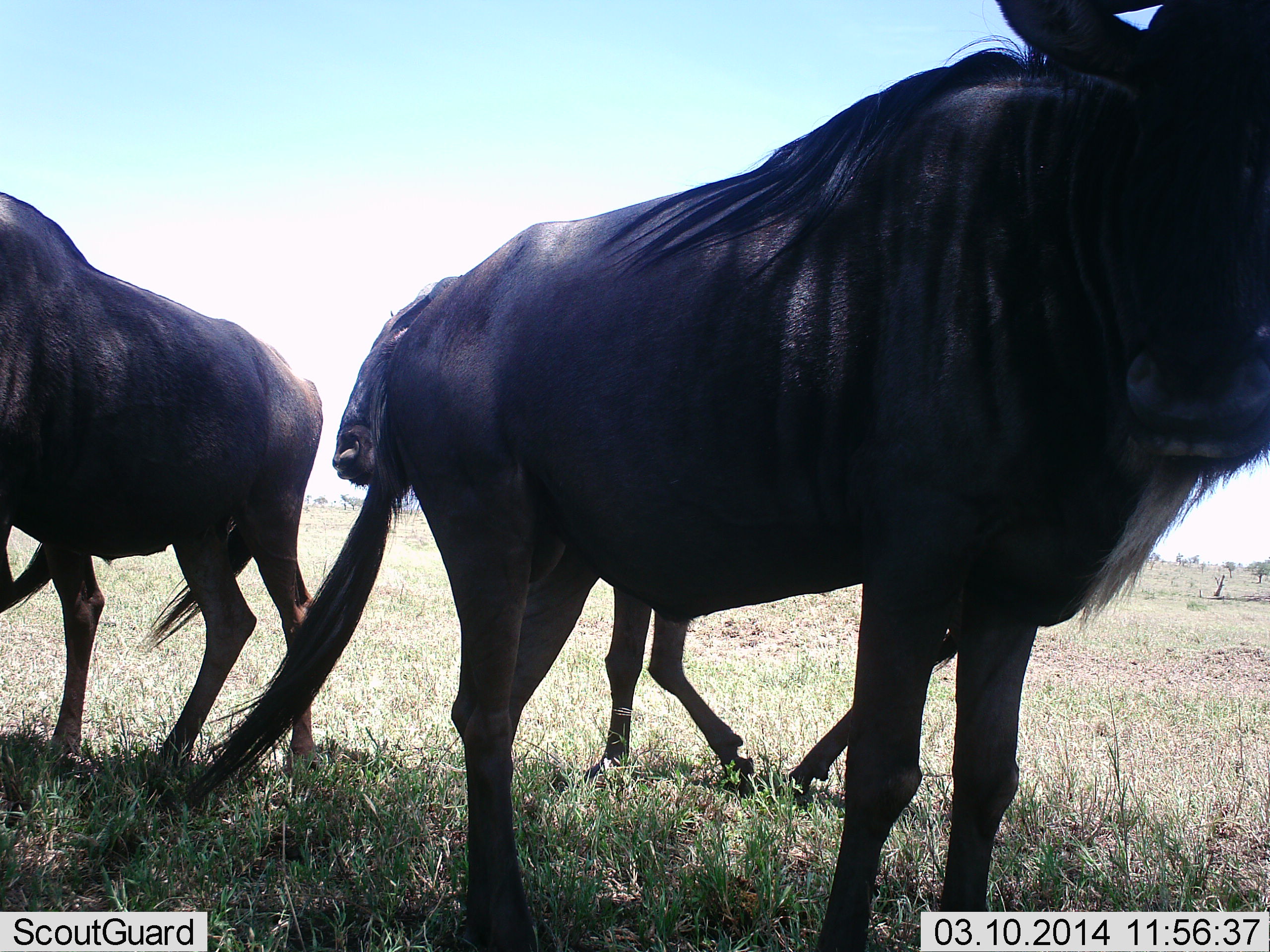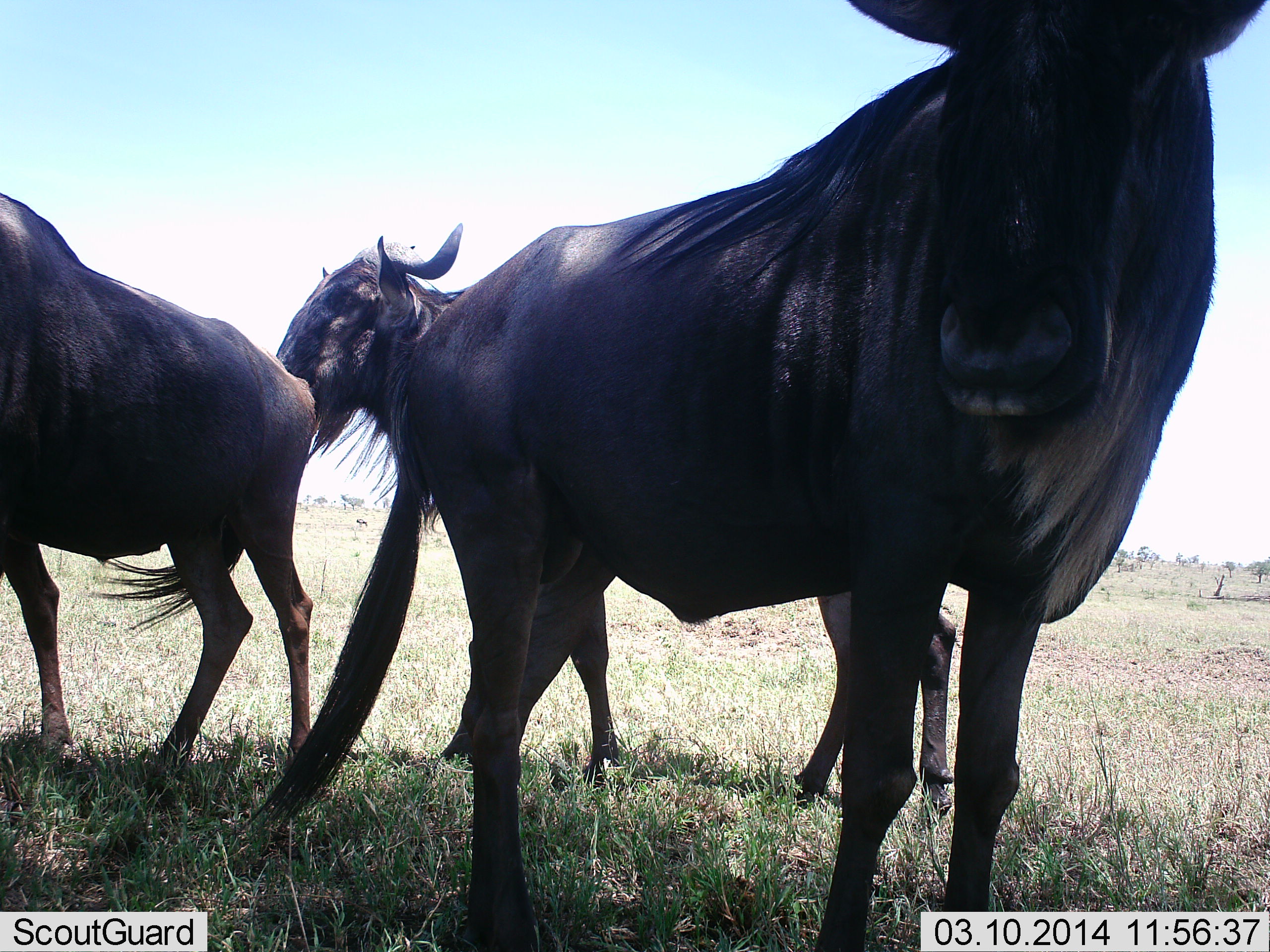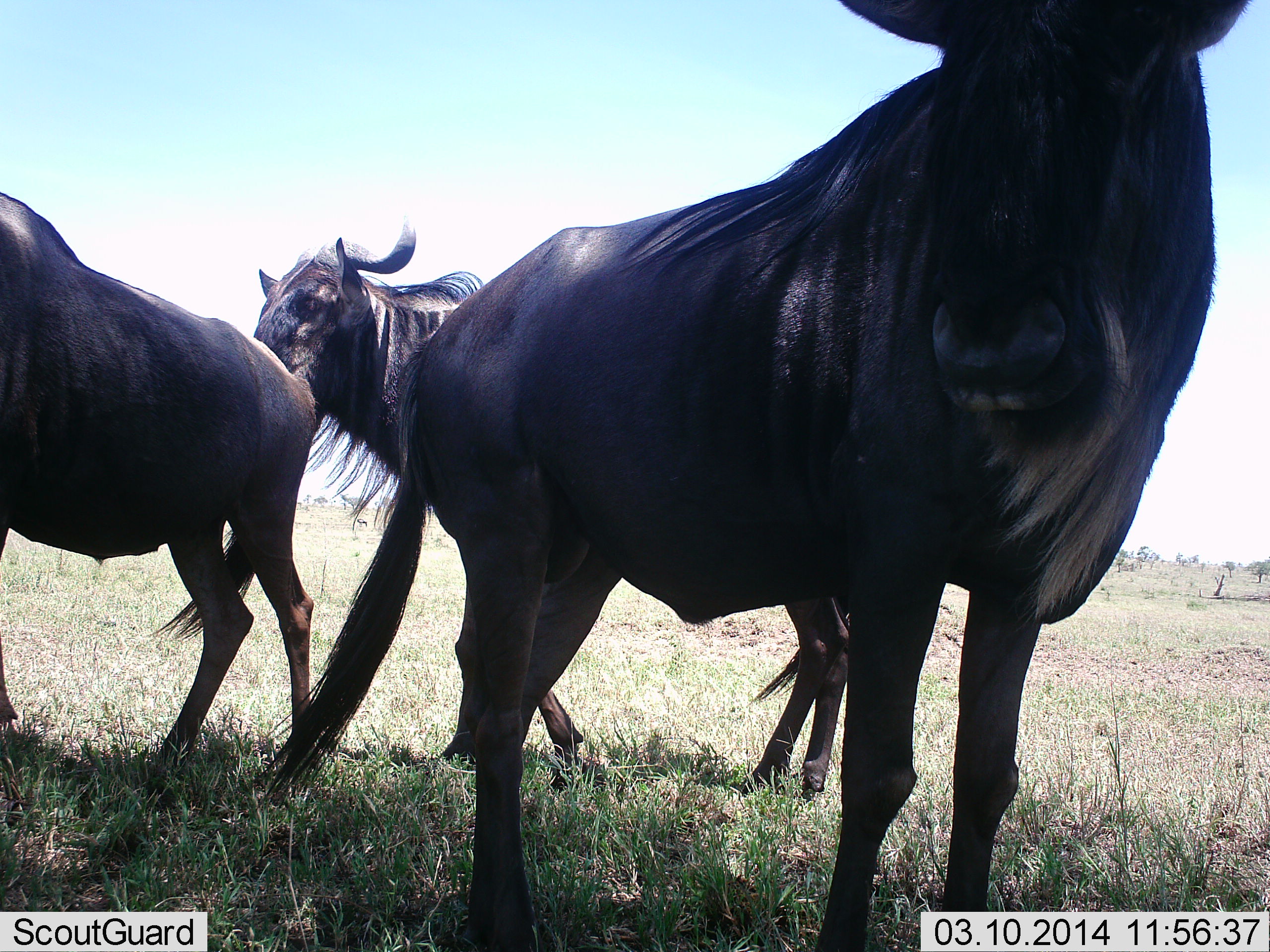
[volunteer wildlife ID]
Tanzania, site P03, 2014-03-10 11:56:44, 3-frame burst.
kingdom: Animalia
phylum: Chordata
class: Mammalia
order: Artiodactyla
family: Bovidae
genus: Connochaetes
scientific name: Connochaetes taurinus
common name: blue wildebeest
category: wildebeest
Wildebeest (blue wildebeest) (Connochaetes taurinus), count 3. Behavior (volunteer vote fractions): standing 85%, resting 6%, moving 23%, interacting 9%. Young present (vote fraction): 0%. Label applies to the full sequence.